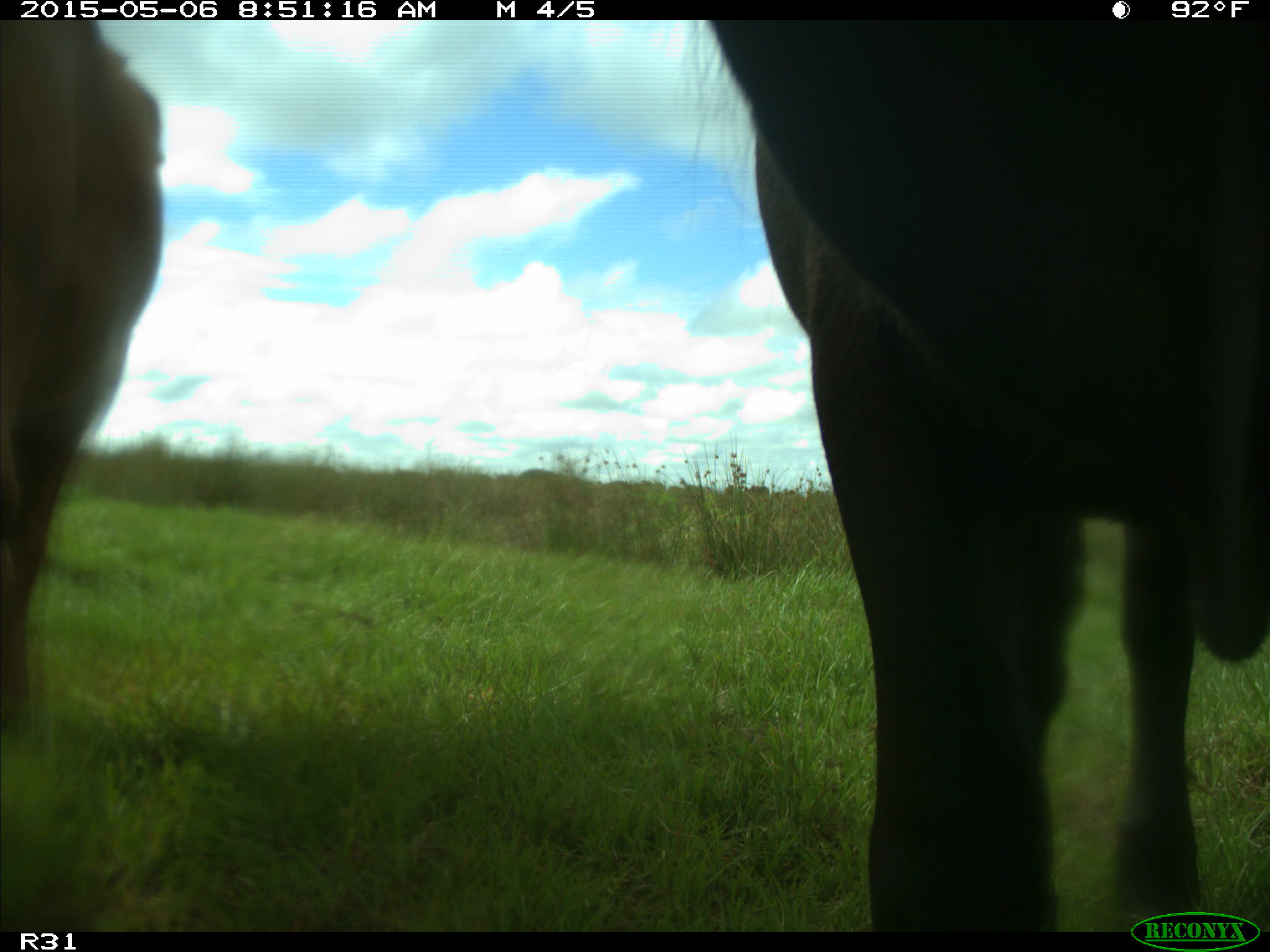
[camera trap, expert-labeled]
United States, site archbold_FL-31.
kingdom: Animalia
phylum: Chordata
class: Mammalia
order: Artiodactyla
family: Bovidae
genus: Bos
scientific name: Bos taurus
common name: domestic cow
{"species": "Bos taurus (domestic cow)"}